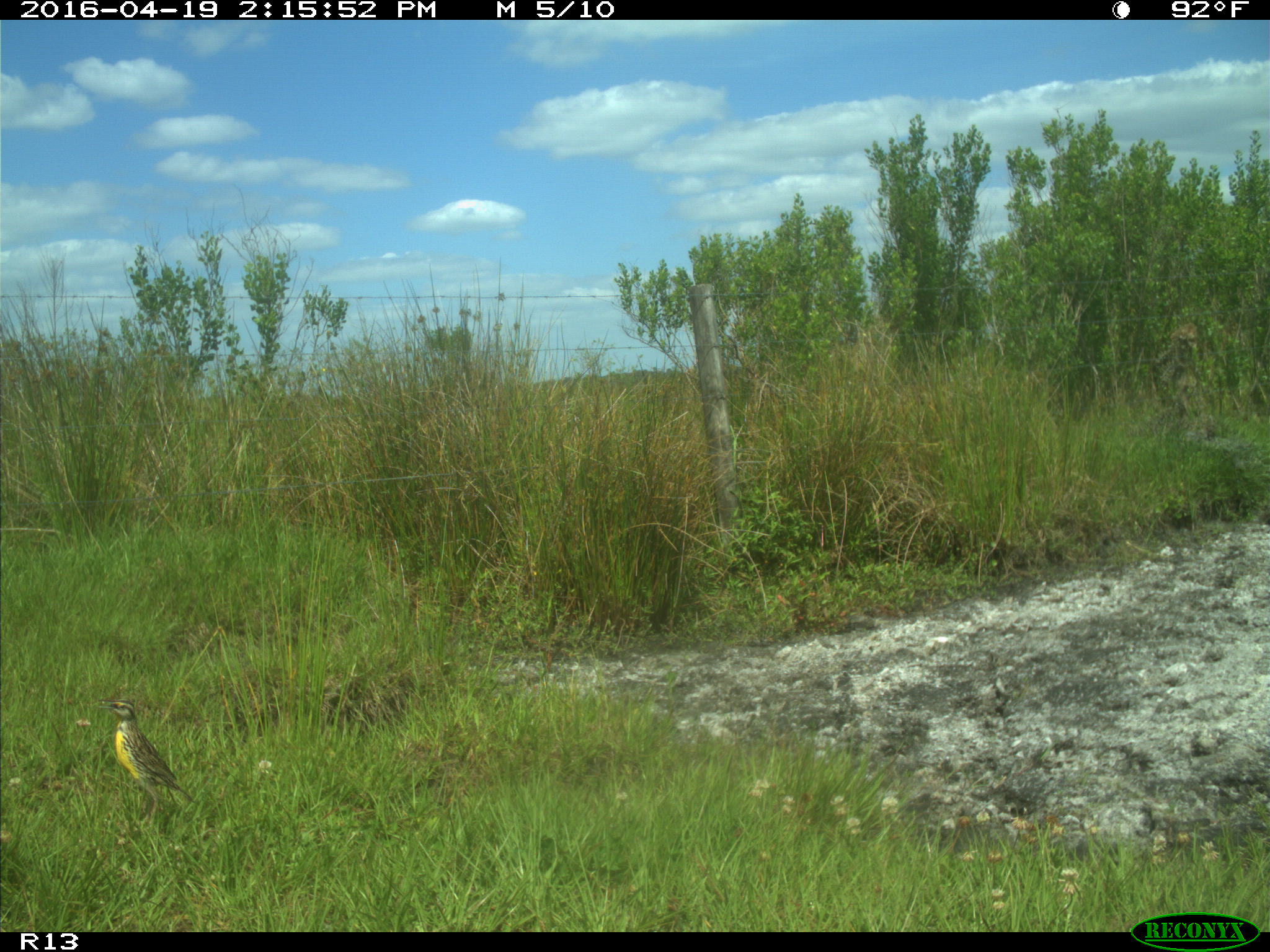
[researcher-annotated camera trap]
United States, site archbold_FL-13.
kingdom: Animalia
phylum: Chordata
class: Aves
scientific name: Aves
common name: birds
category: unidentified bird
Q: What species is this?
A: Unidentified bird (birds) (Aves).